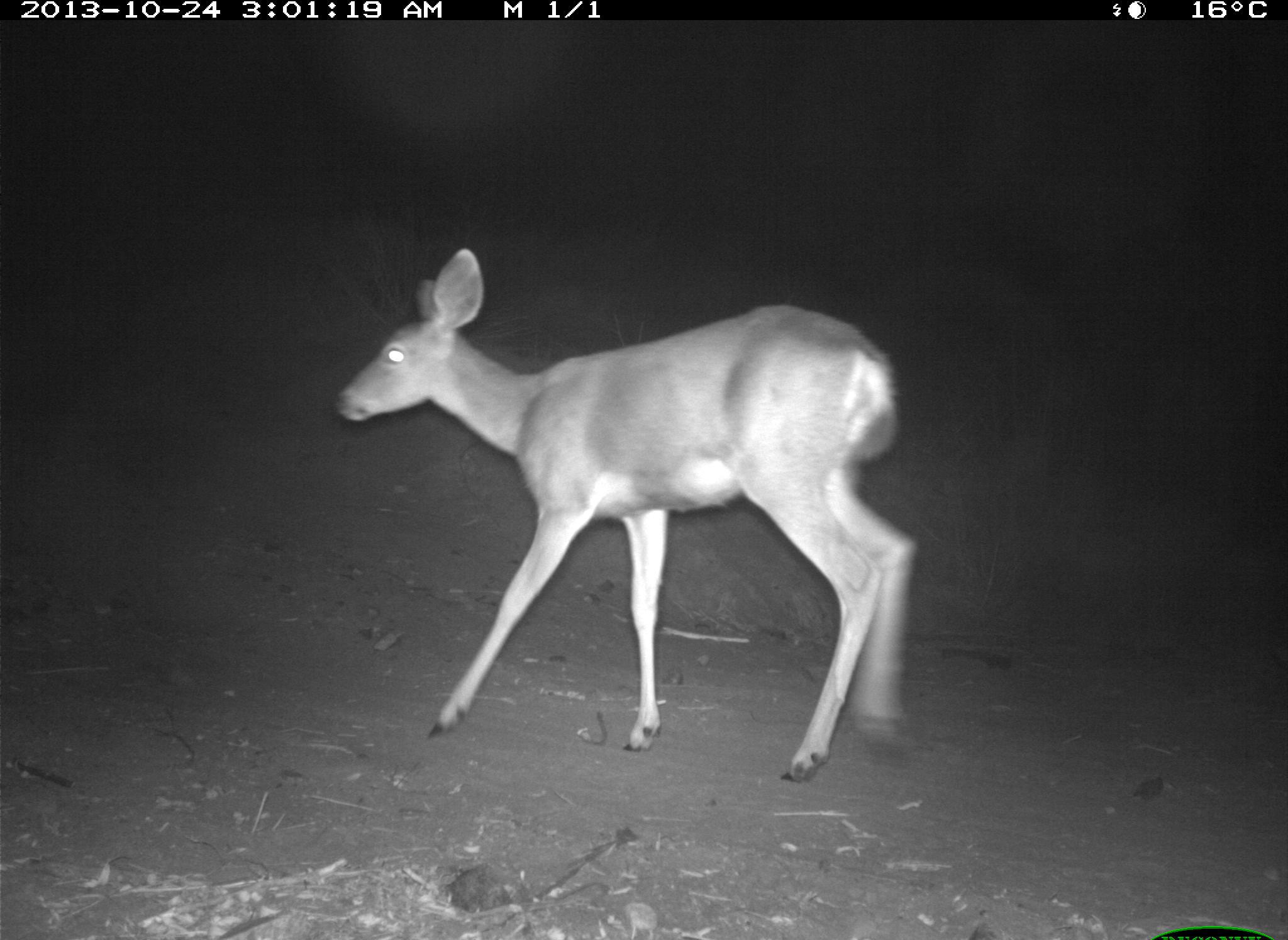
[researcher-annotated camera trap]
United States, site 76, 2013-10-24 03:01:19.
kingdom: Animalia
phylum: Chordata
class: Mammalia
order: Artiodactyla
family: Cervidae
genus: Odocoileus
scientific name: Odocoileus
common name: deer